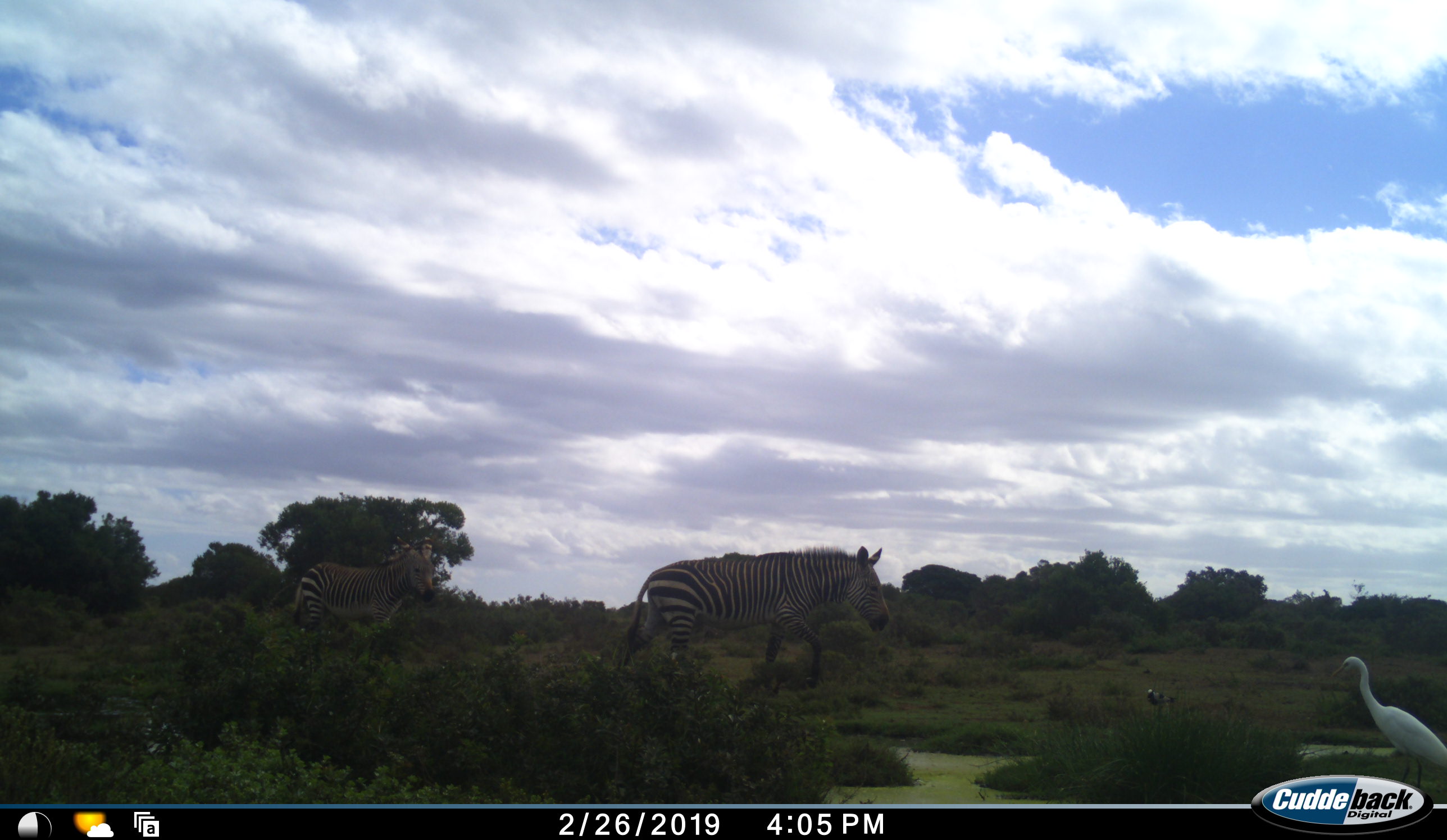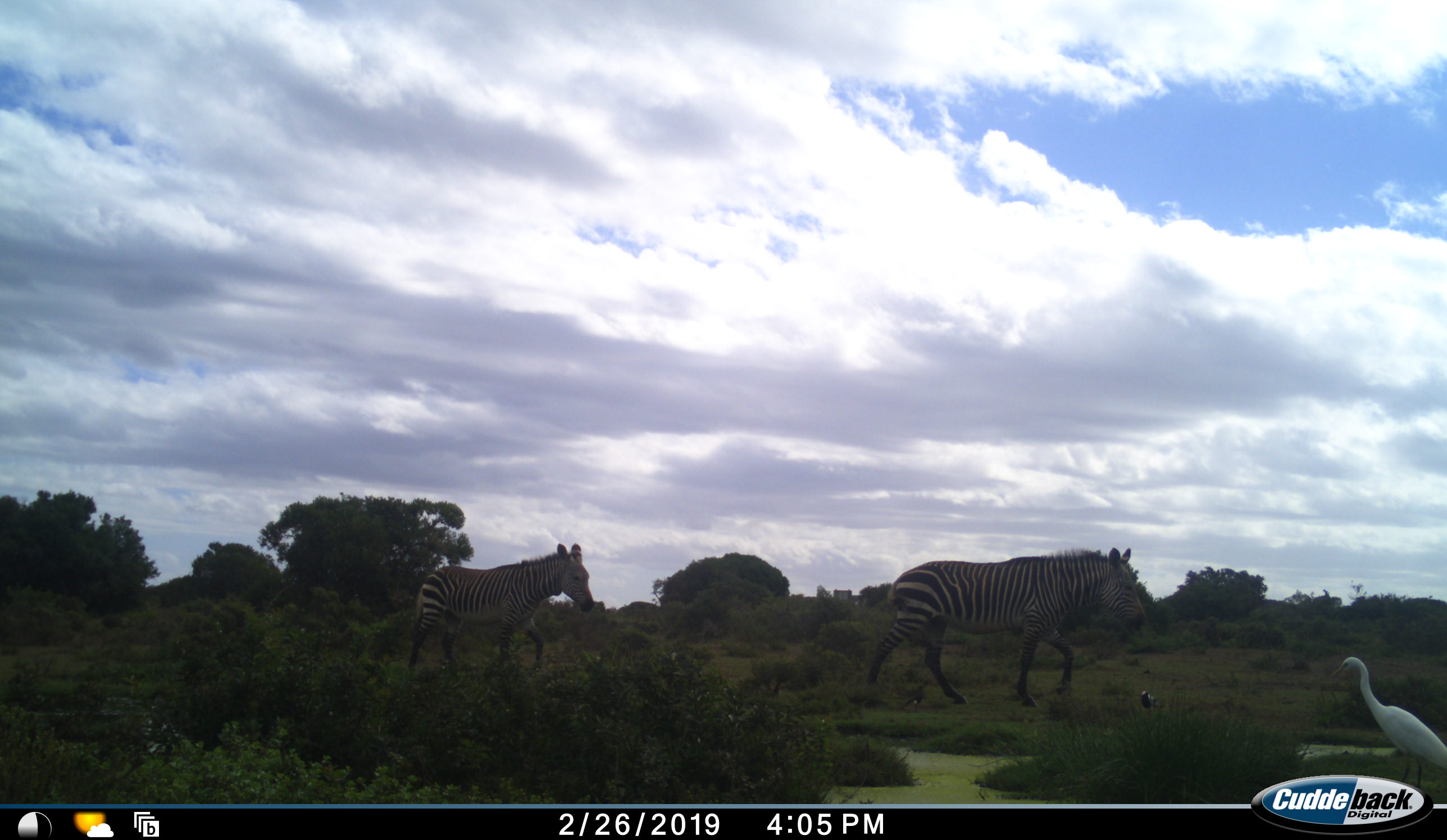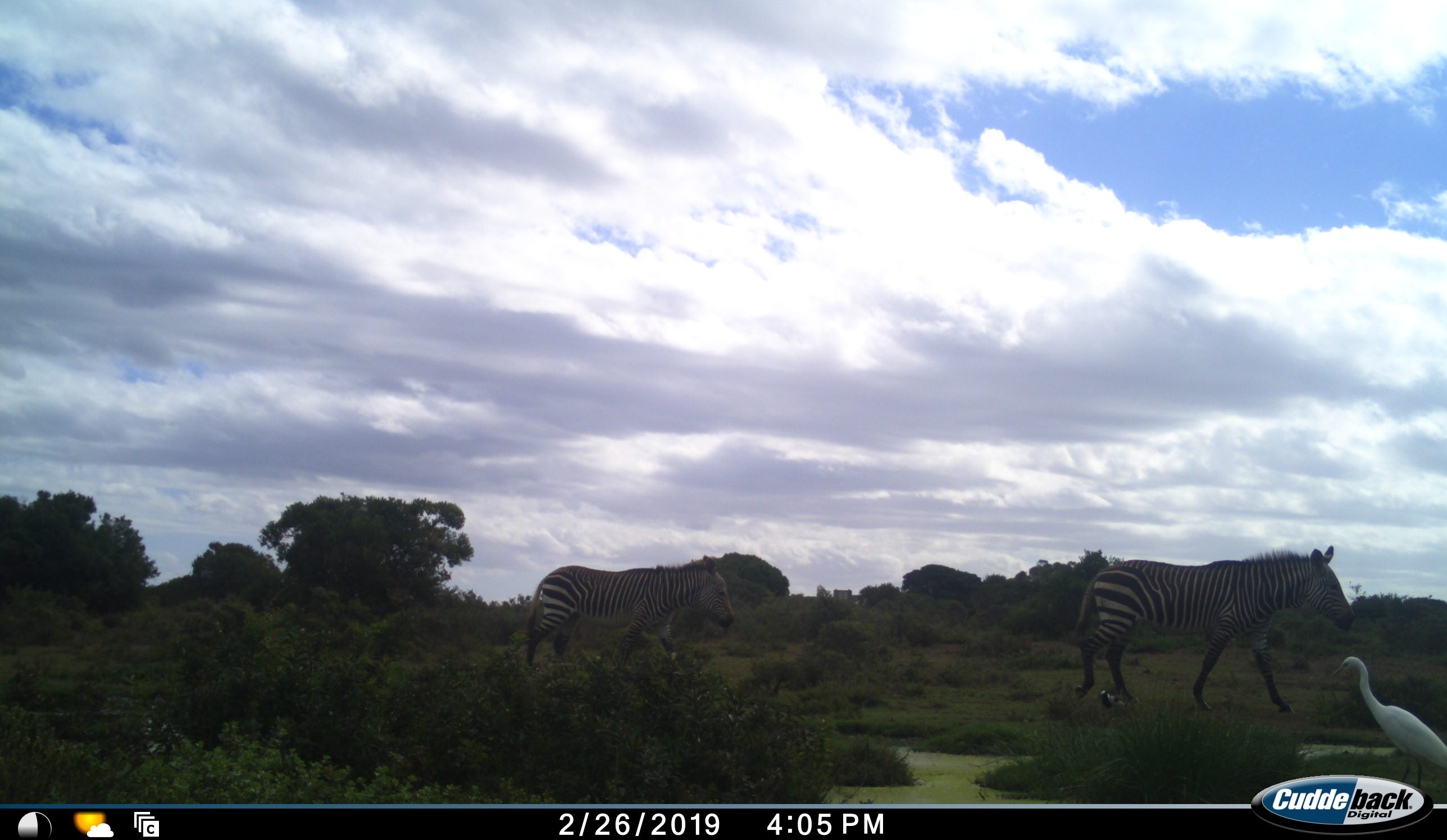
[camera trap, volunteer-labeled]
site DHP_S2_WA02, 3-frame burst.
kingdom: Animalia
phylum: Chordata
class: Aves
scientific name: Aves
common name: bird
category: birdother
Birdother (bird) (Aves), count 2. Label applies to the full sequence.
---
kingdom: Animalia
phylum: Chordata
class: Mammalia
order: Perissodactyla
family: Equidae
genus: Equus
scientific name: Equus zebra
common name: mountain zebra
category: zebramountain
Zebramountain (mountain zebra) (Equus zebra), count 2. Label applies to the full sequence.